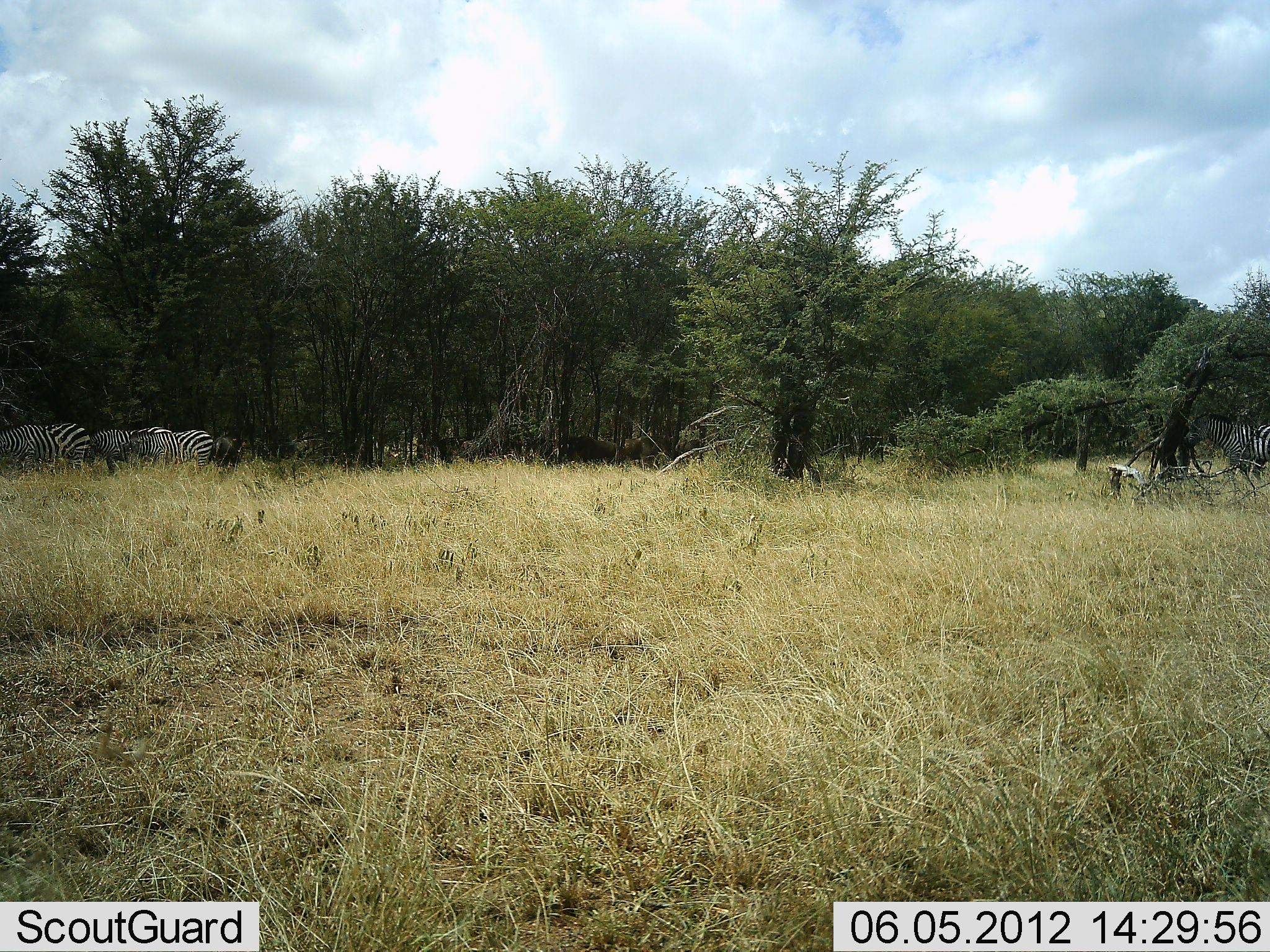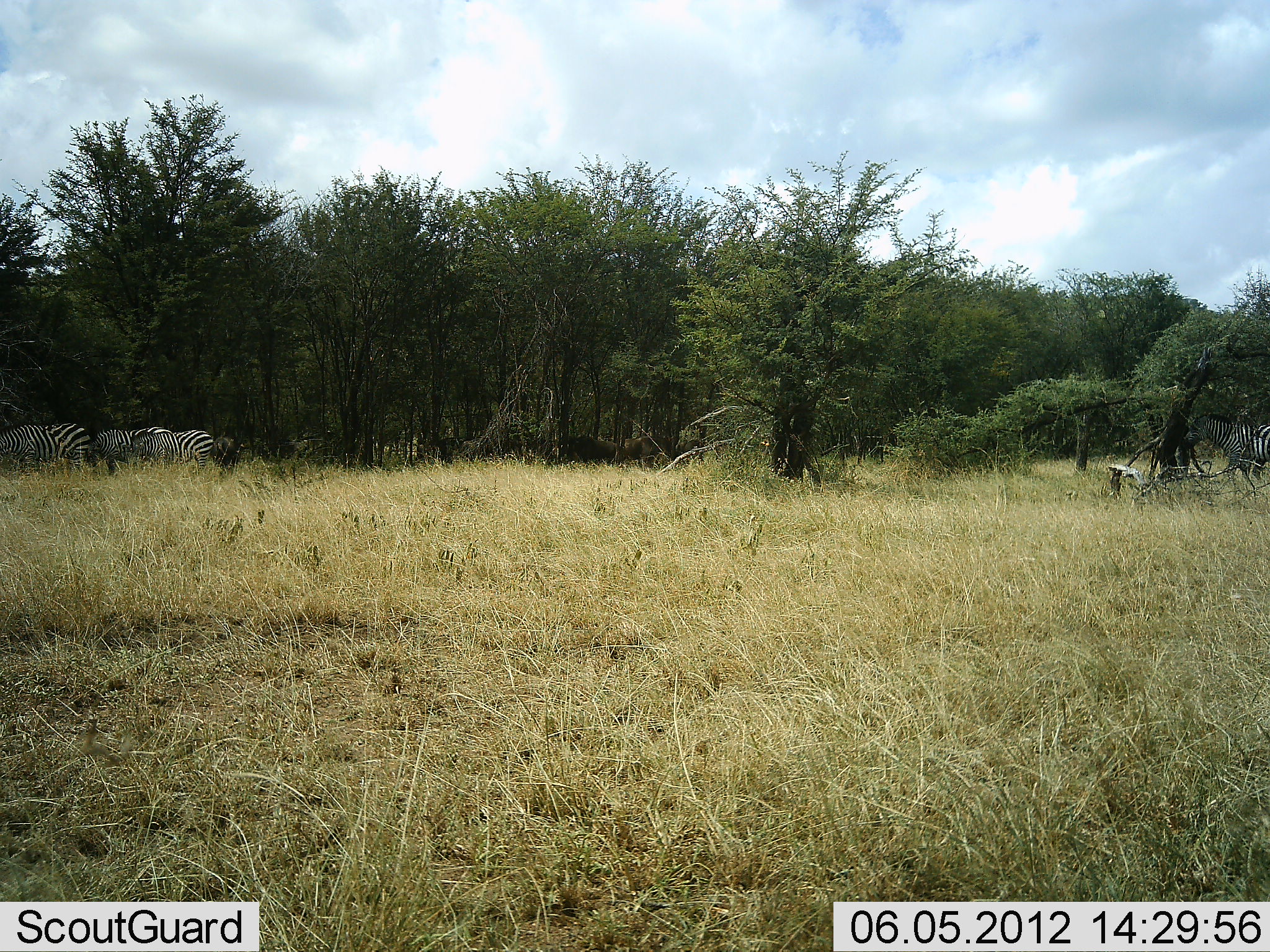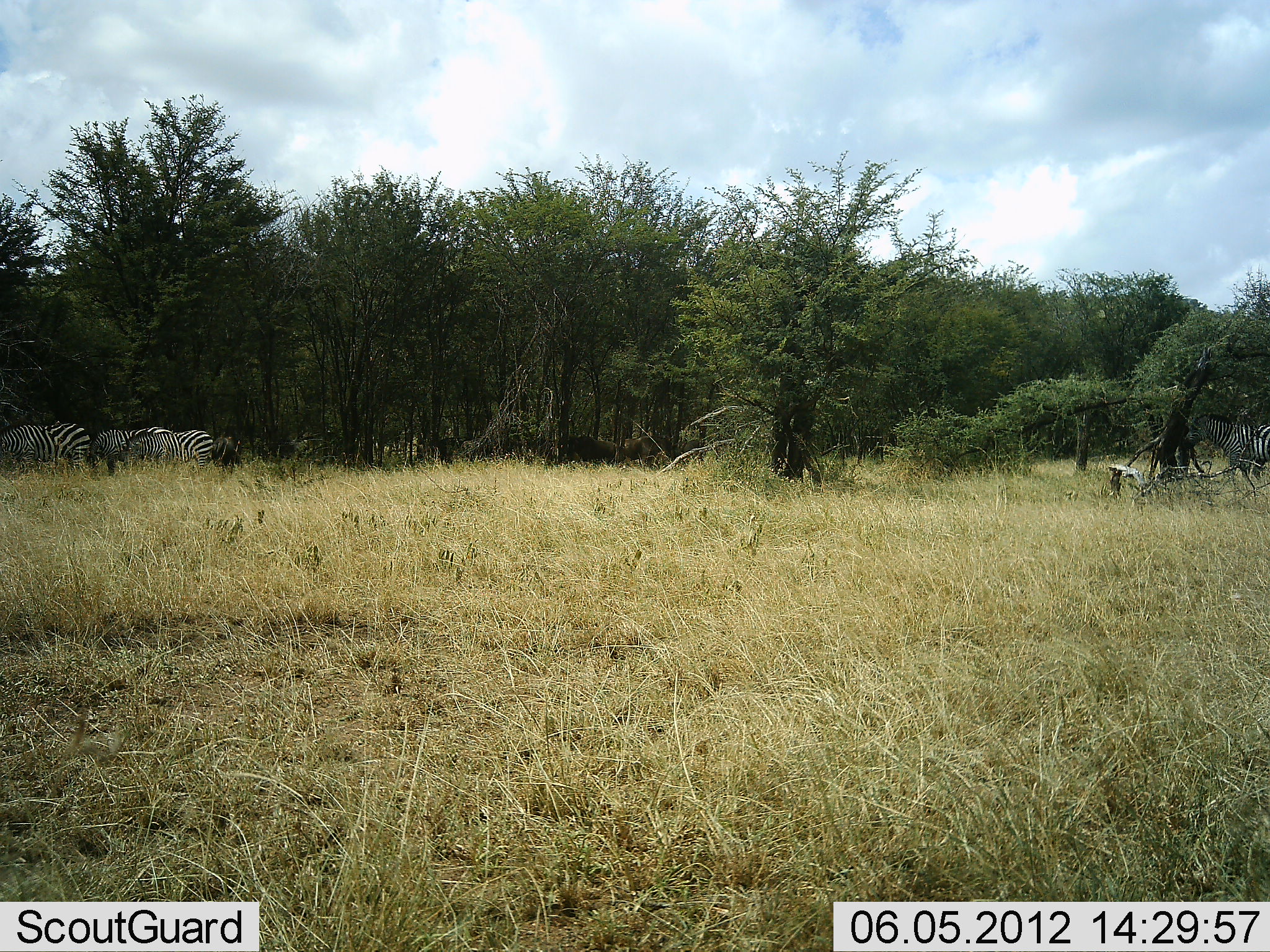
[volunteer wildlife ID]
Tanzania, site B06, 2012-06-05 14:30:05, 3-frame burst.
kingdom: Animalia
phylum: Chordata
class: Mammalia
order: Perissodactyla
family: Equidae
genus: Equus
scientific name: Equus quagga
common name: plains zebra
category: zebra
Zebra (plains zebra) (Equus quagga), count 4. Behavior (volunteer vote fractions): standing 90%, resting 10%, moving 0%, interacting 0%. Young present (vote fraction): 0%. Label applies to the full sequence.